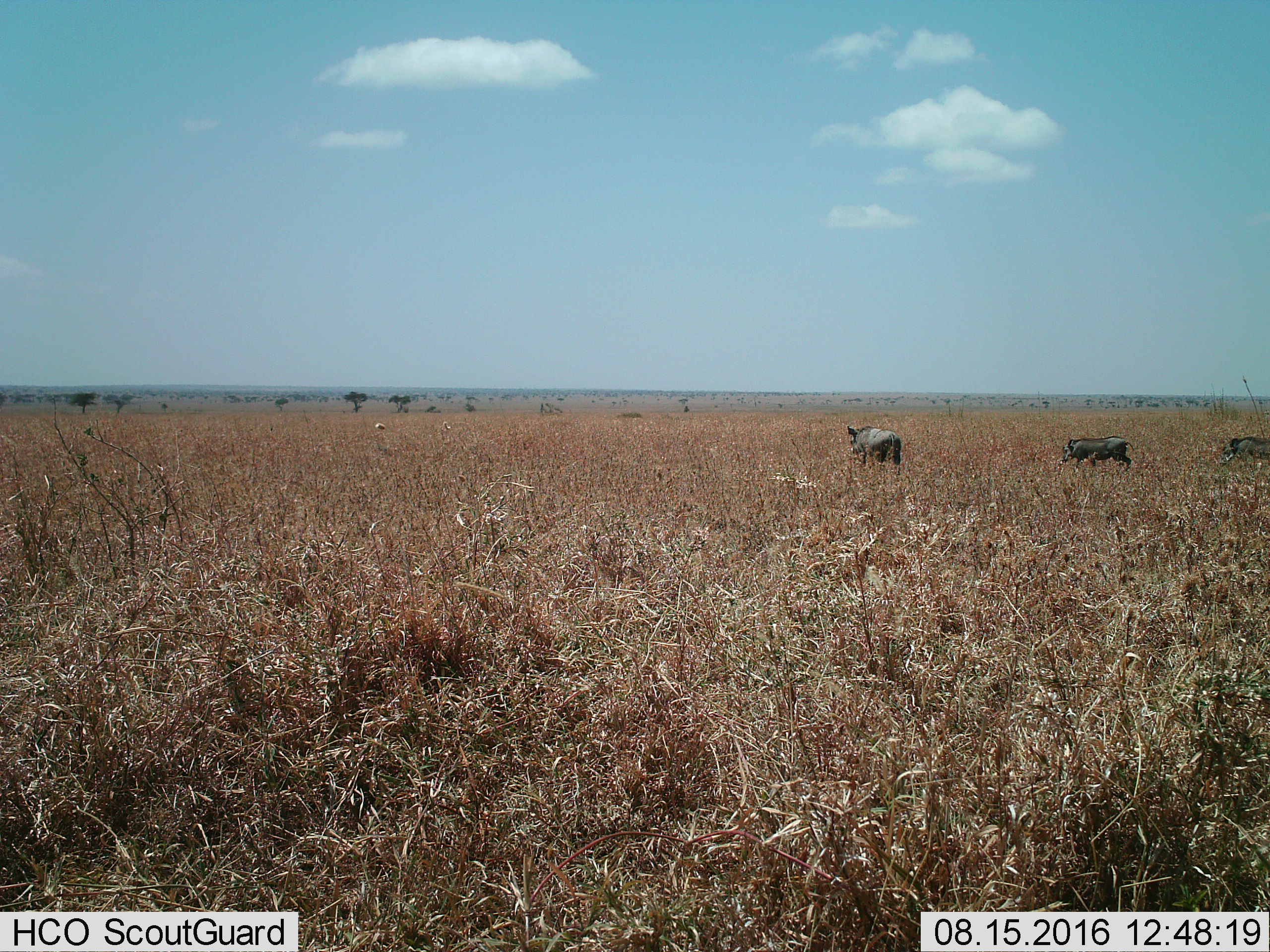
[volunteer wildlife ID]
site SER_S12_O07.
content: unidentified animal